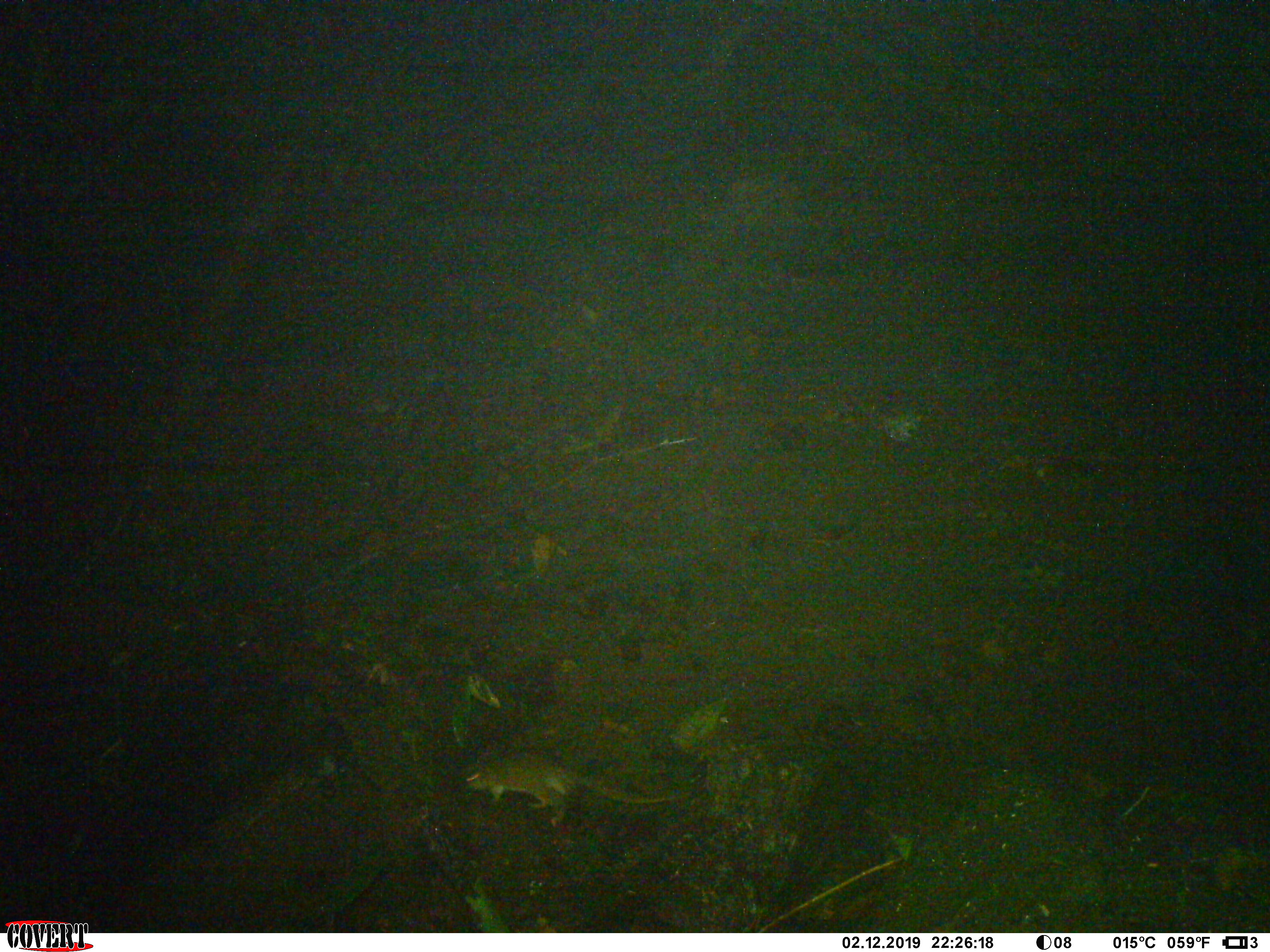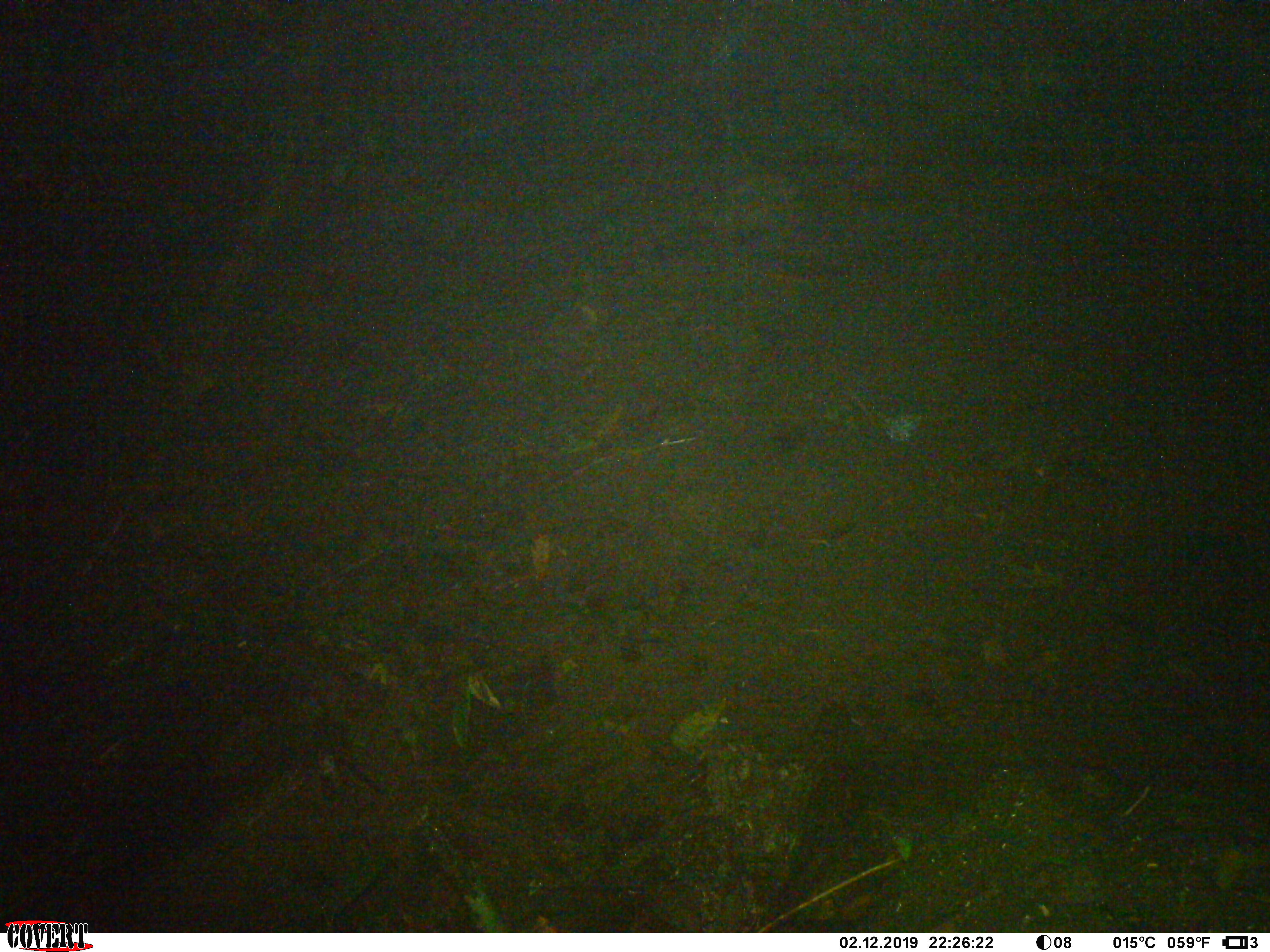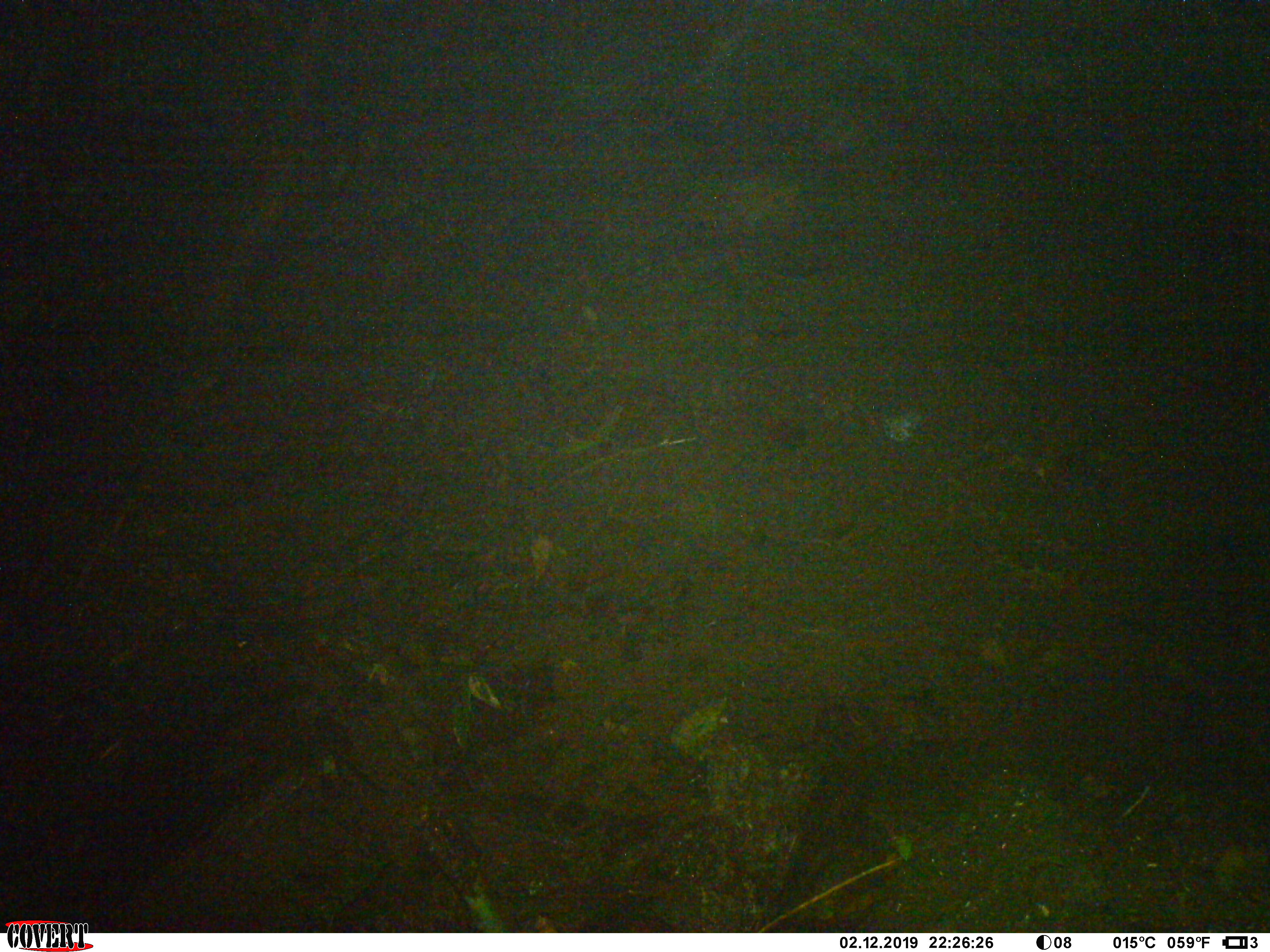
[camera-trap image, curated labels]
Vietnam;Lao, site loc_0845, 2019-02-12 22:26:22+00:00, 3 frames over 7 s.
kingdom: Animalia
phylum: Chordata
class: Mammalia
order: Rodentia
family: Muridae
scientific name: Muridae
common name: old-world mice and rats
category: unidentified murid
Unidentified murid (old-world mice and rats) (Muridae). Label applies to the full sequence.